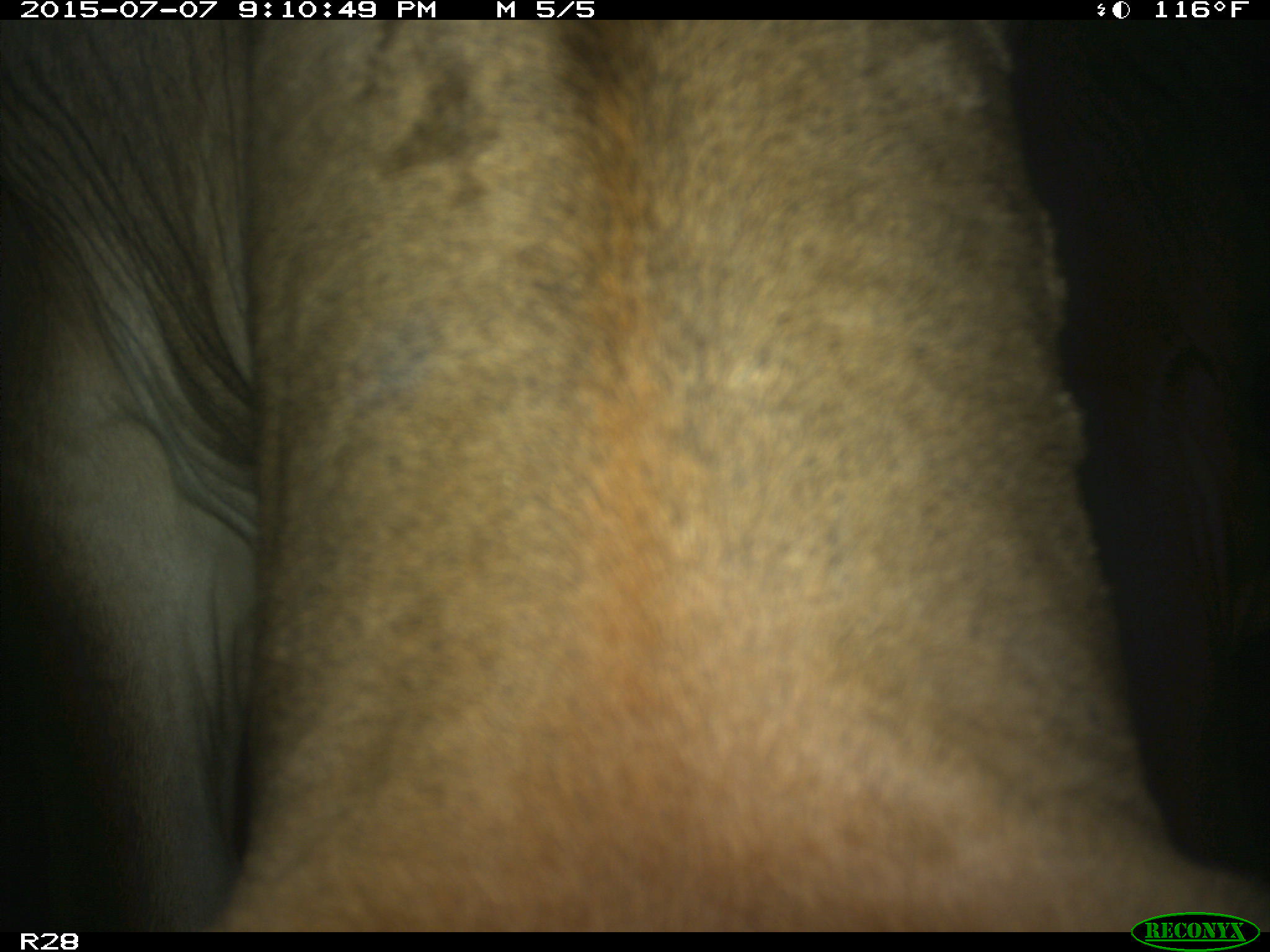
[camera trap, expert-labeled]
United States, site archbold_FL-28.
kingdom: Animalia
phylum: Chordata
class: Mammalia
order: Artiodactyla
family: Bovidae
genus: Bos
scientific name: Bos taurus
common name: domestic cow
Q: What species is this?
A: Bos taurus (domestic cow).